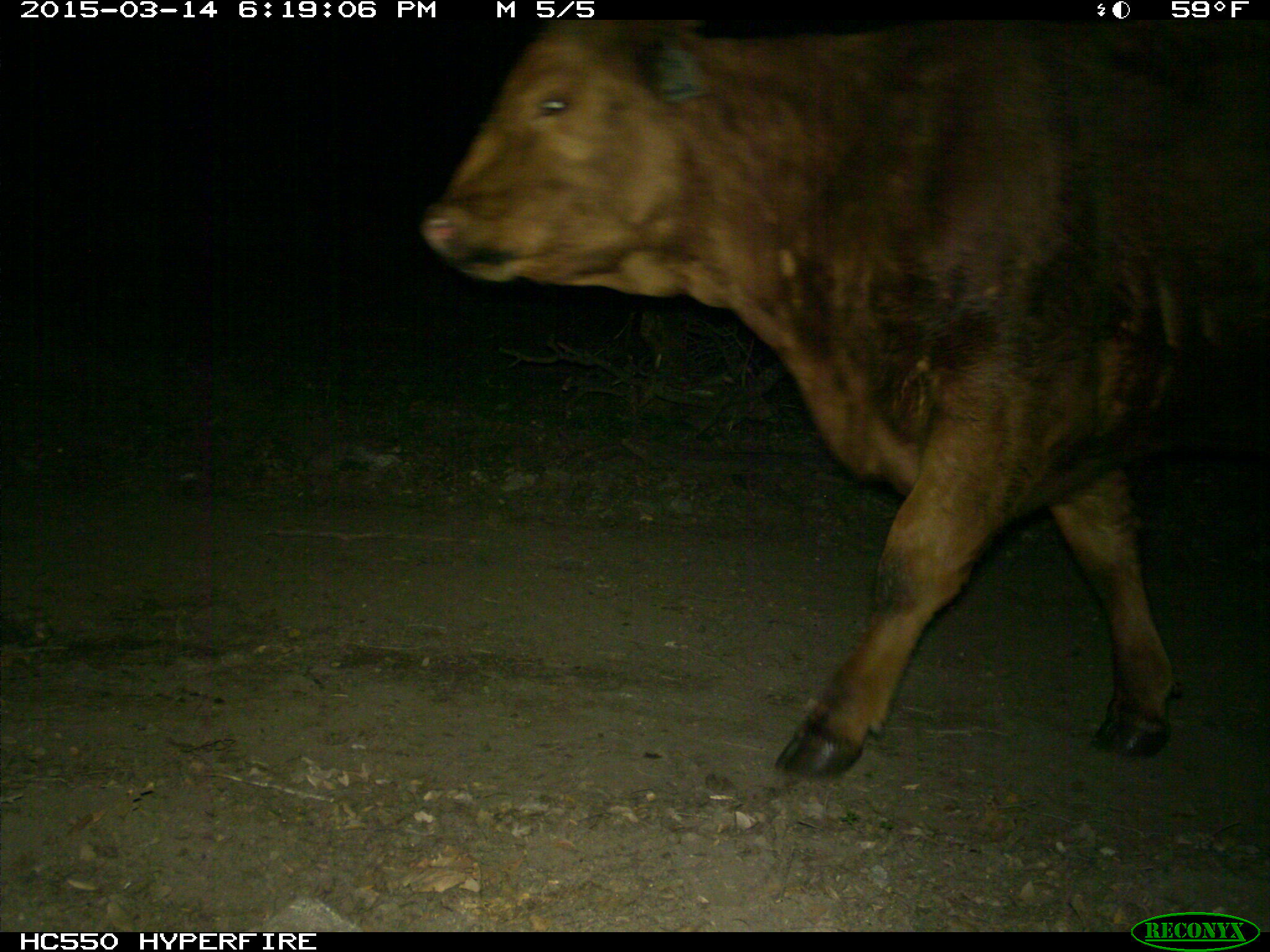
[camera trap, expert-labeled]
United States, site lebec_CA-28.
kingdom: Animalia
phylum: Chordata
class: Mammalia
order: Artiodactyla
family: Bovidae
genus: Bos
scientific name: Bos taurus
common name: domestic cow